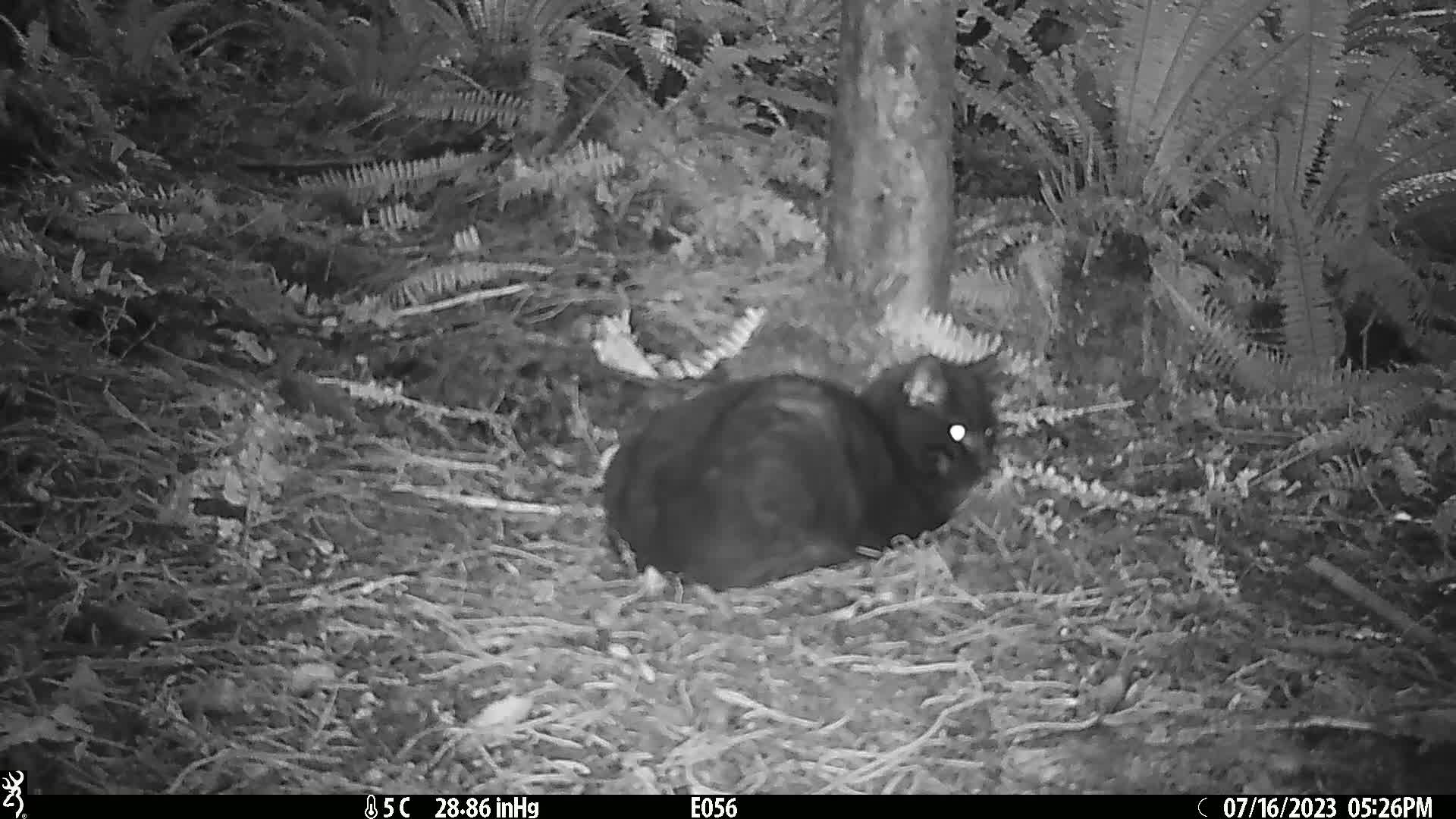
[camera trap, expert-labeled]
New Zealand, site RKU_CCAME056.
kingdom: Animalia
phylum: Chordata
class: Mammalia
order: Carnivora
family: Felidae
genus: Felis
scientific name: Felis catus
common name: domestic cat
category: cat